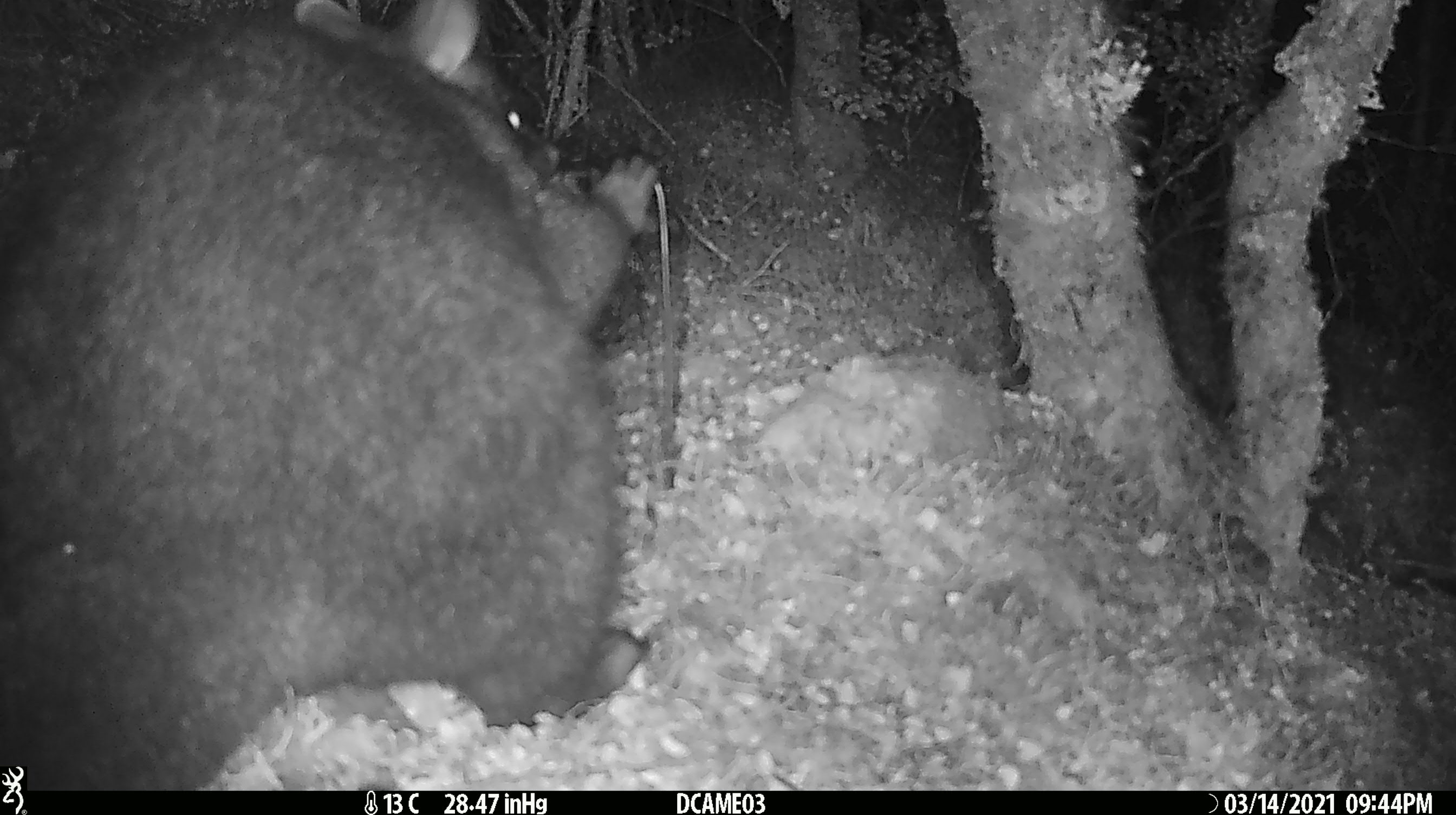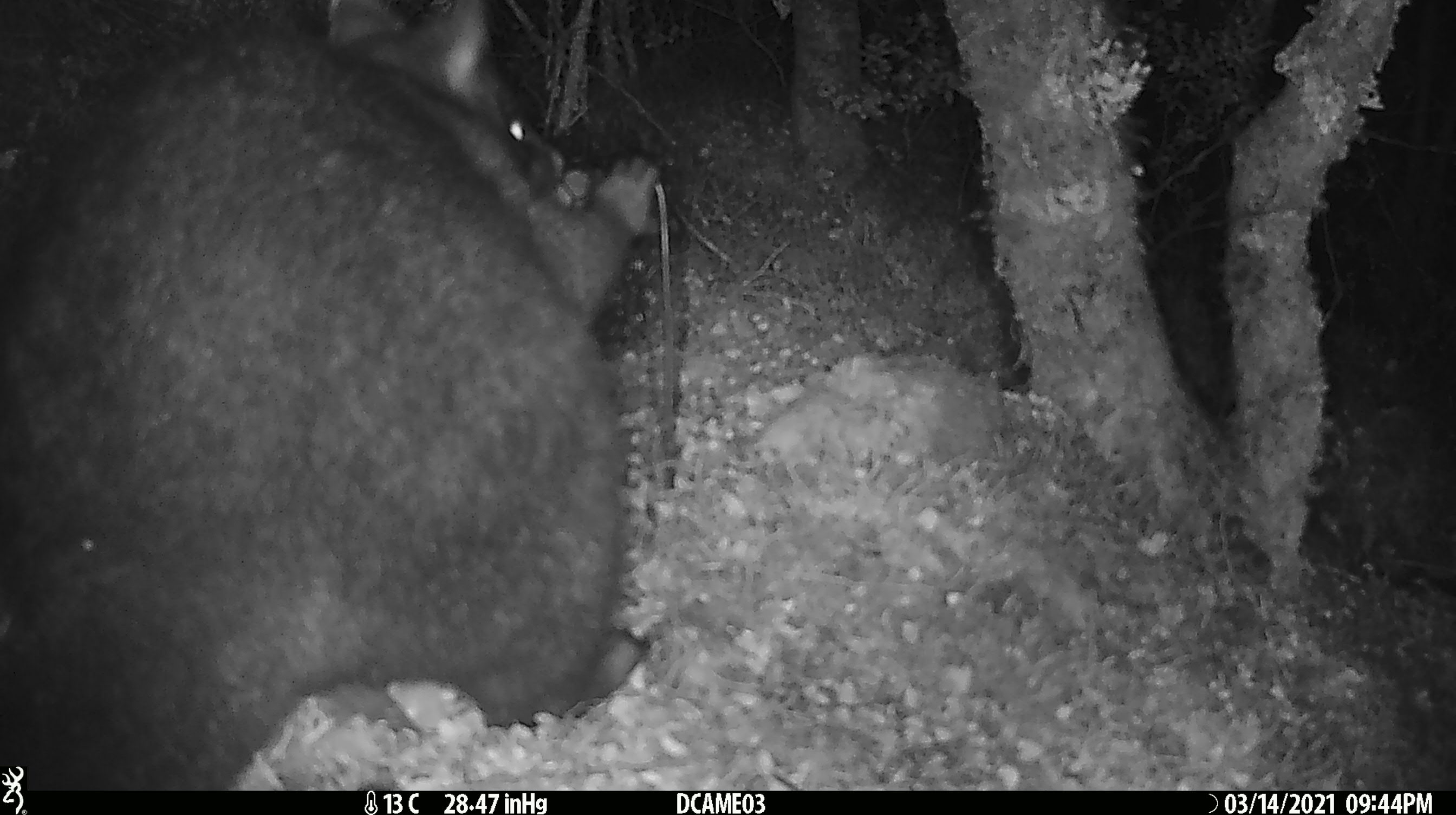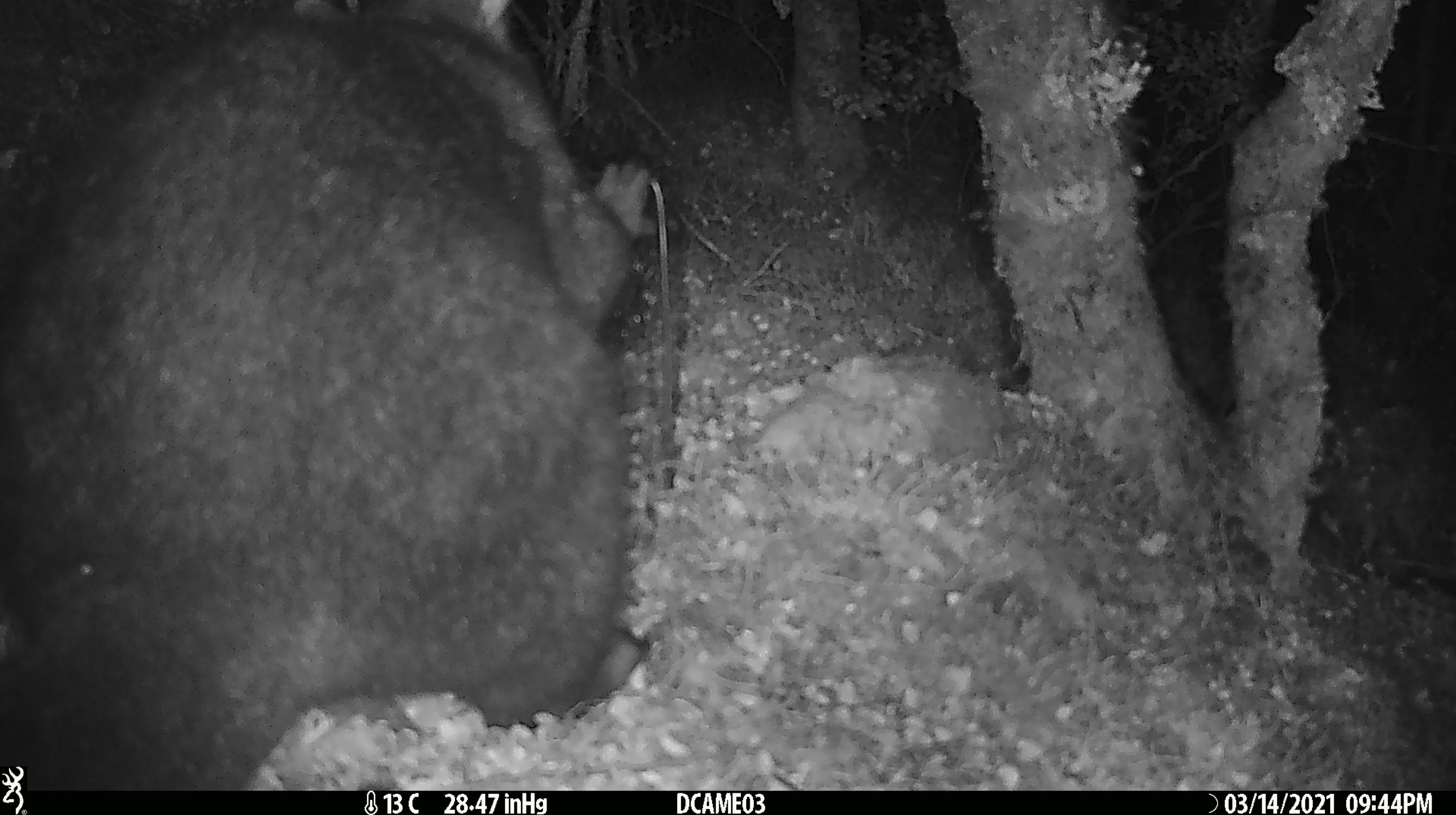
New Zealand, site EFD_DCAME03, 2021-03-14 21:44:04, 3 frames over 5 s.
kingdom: Animalia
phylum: Chordata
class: Mammalia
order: Diprotodontia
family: Phalangeridae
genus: Trichosurus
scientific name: Trichosurus vulpecula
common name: common brushtail possum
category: possum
Possum (common brushtail possum) (Trichosurus vulpecula).